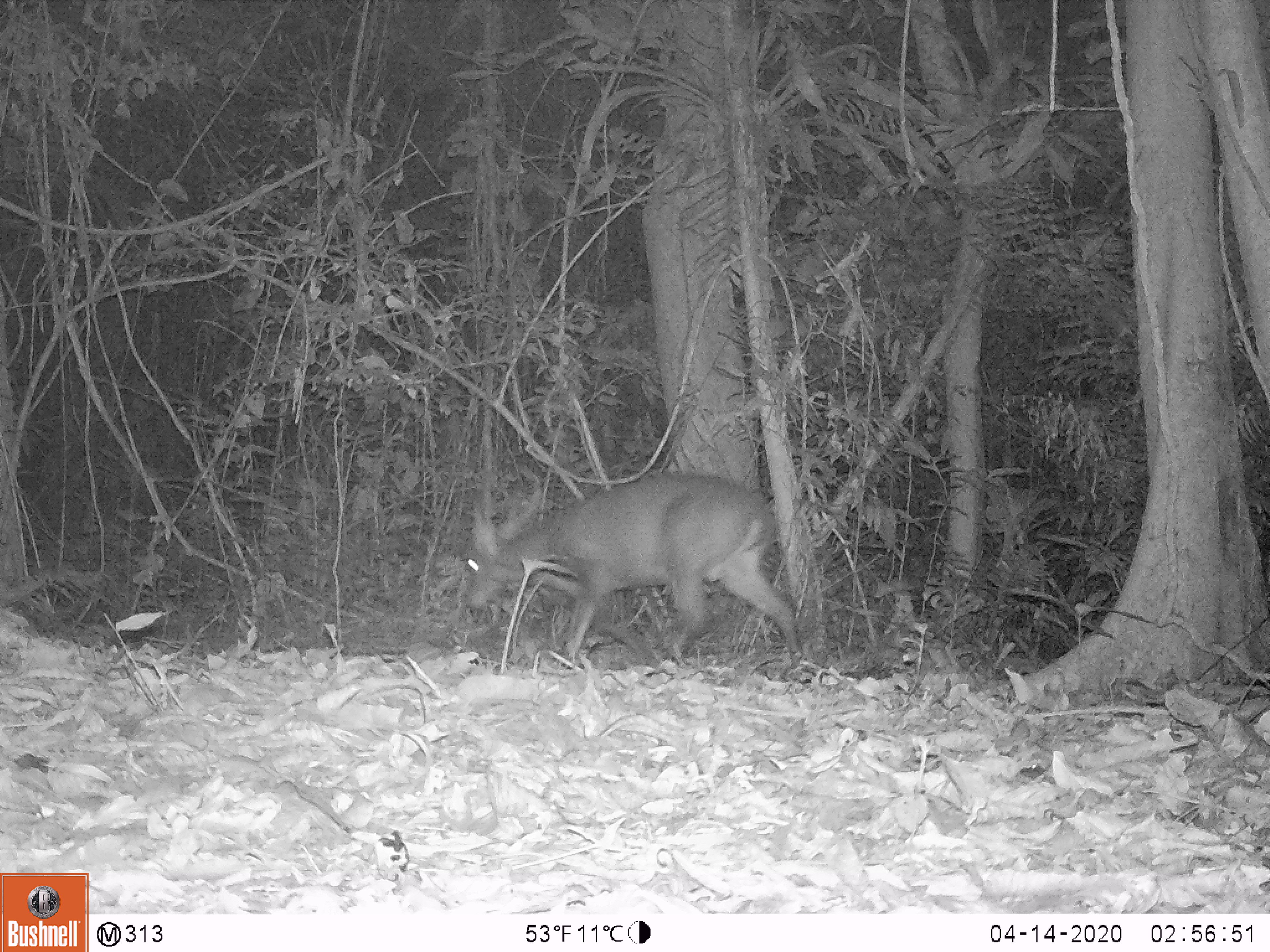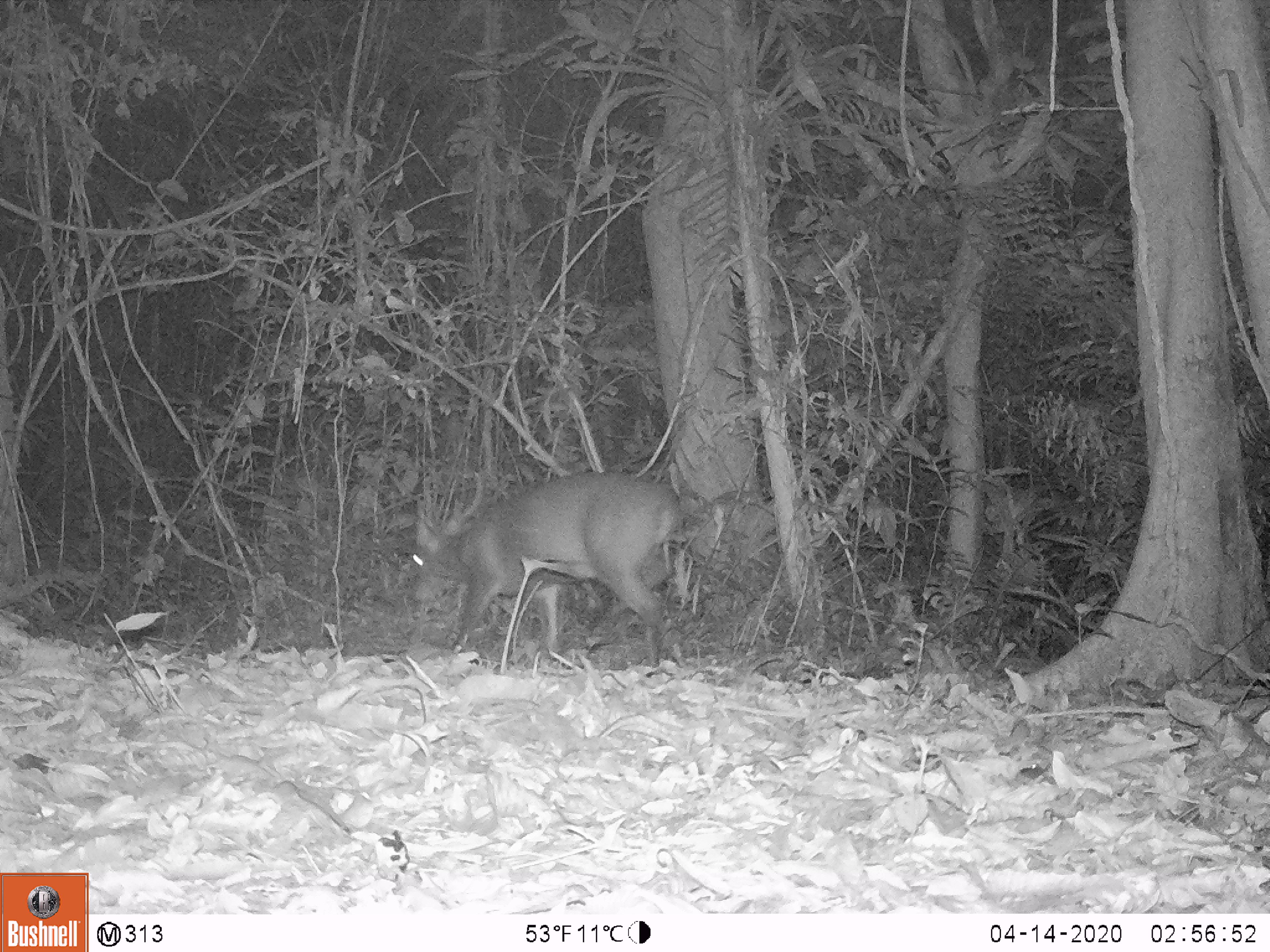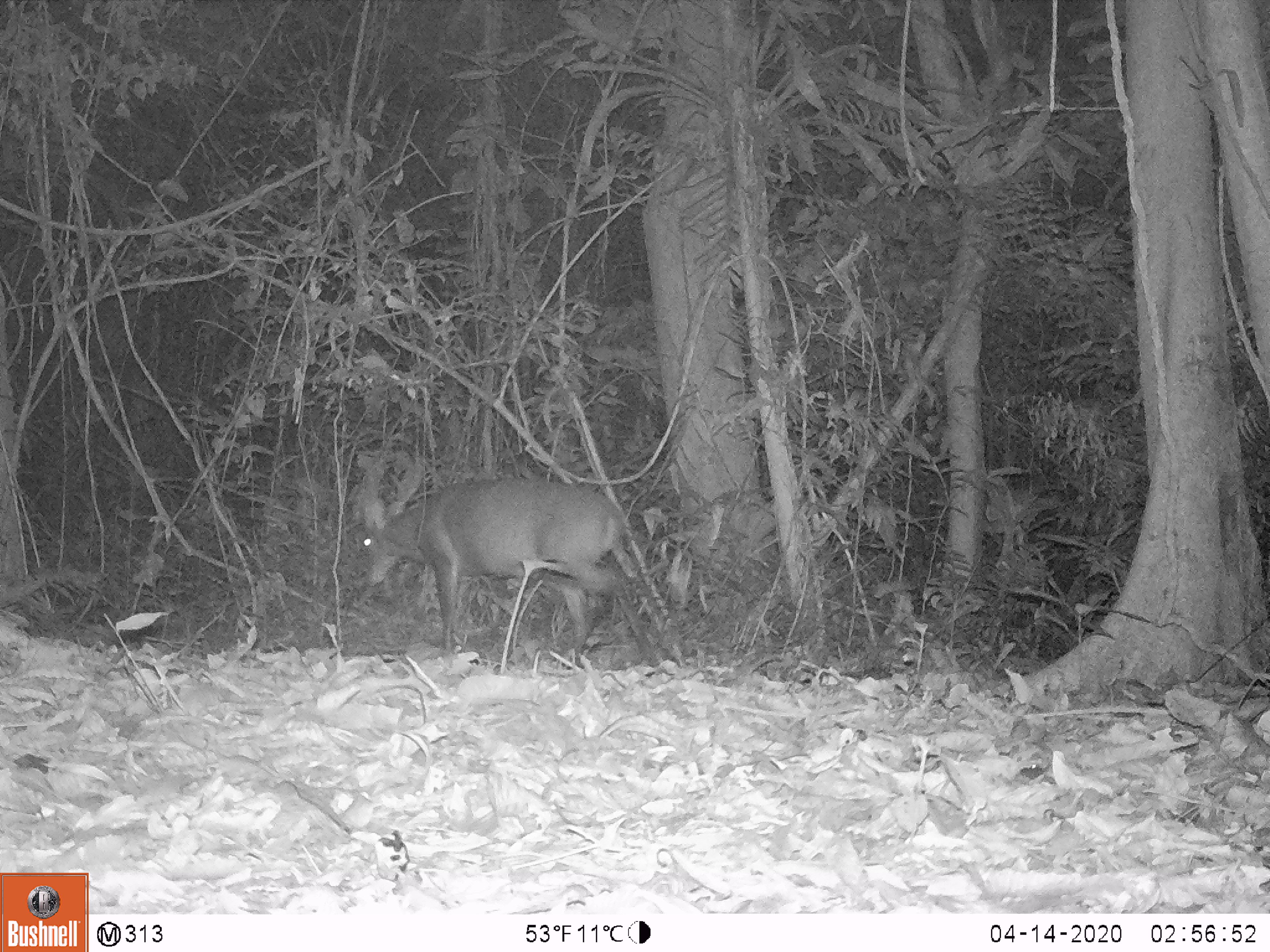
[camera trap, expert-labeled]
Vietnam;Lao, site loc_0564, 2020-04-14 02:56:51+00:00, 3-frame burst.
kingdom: Animalia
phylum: Chordata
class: Mammalia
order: Artiodactyla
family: Cervidae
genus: Muntiacus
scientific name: Muntiacus vuquangensis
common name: large-antlered muntjac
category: large antlered muntjac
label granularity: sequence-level